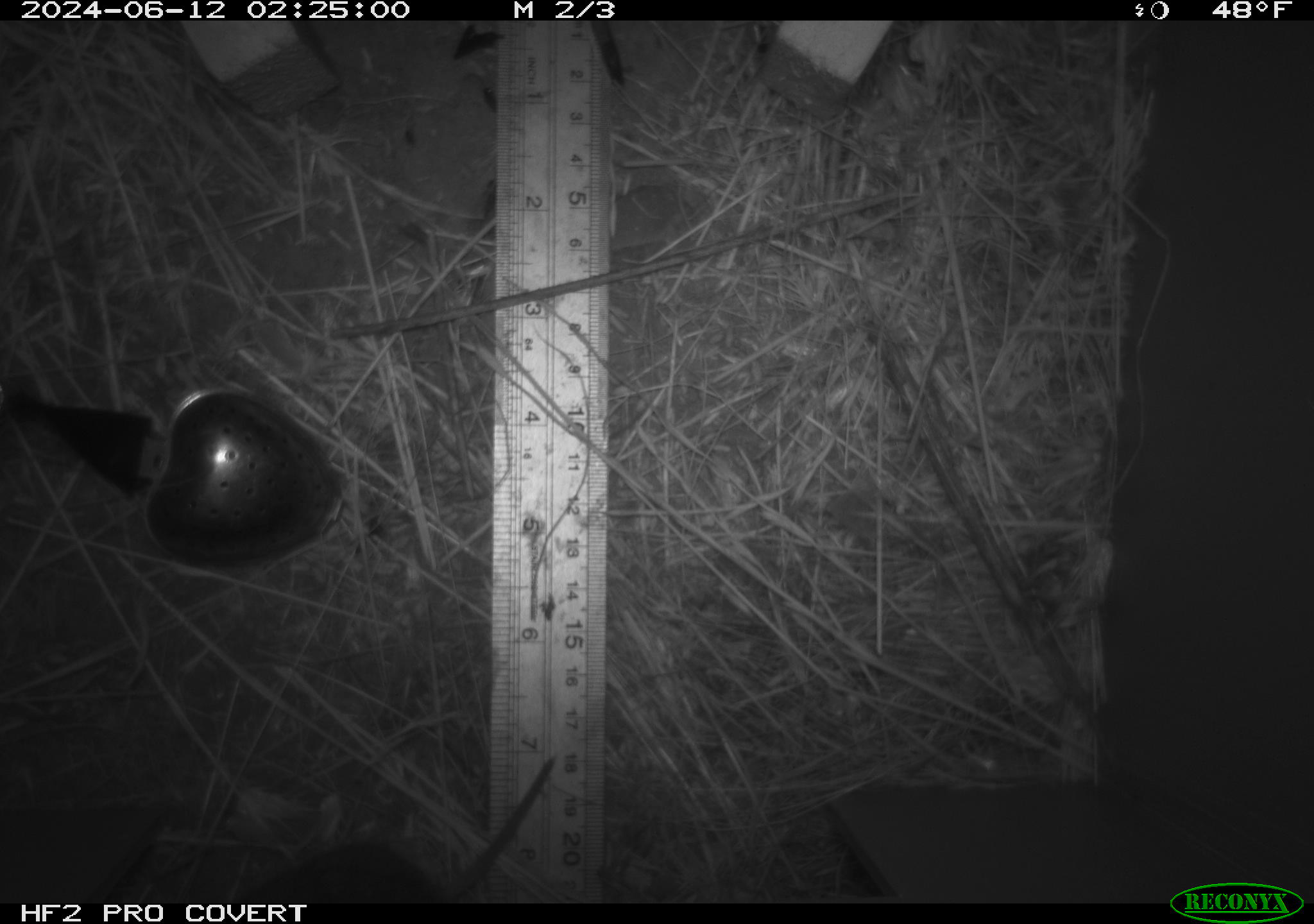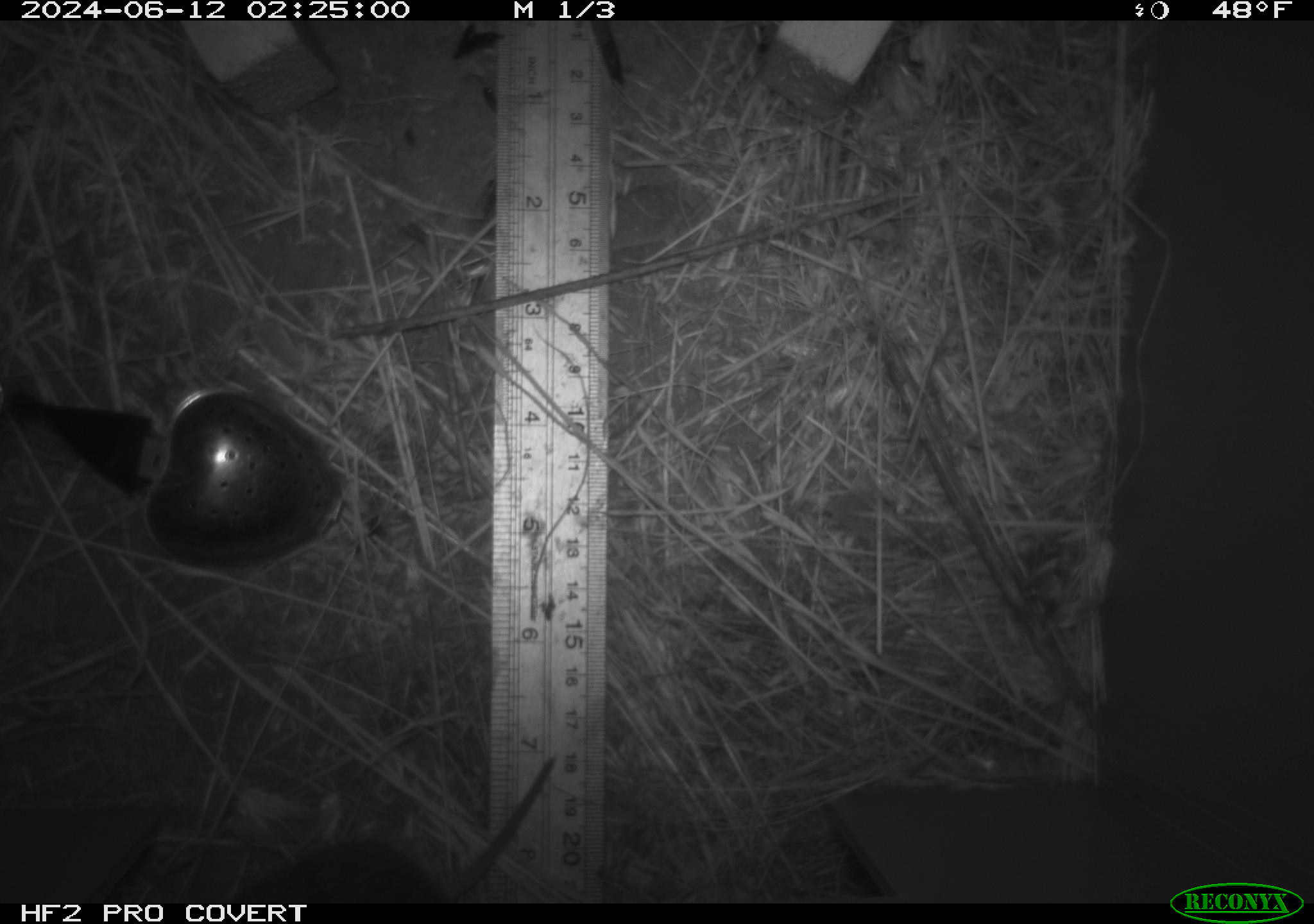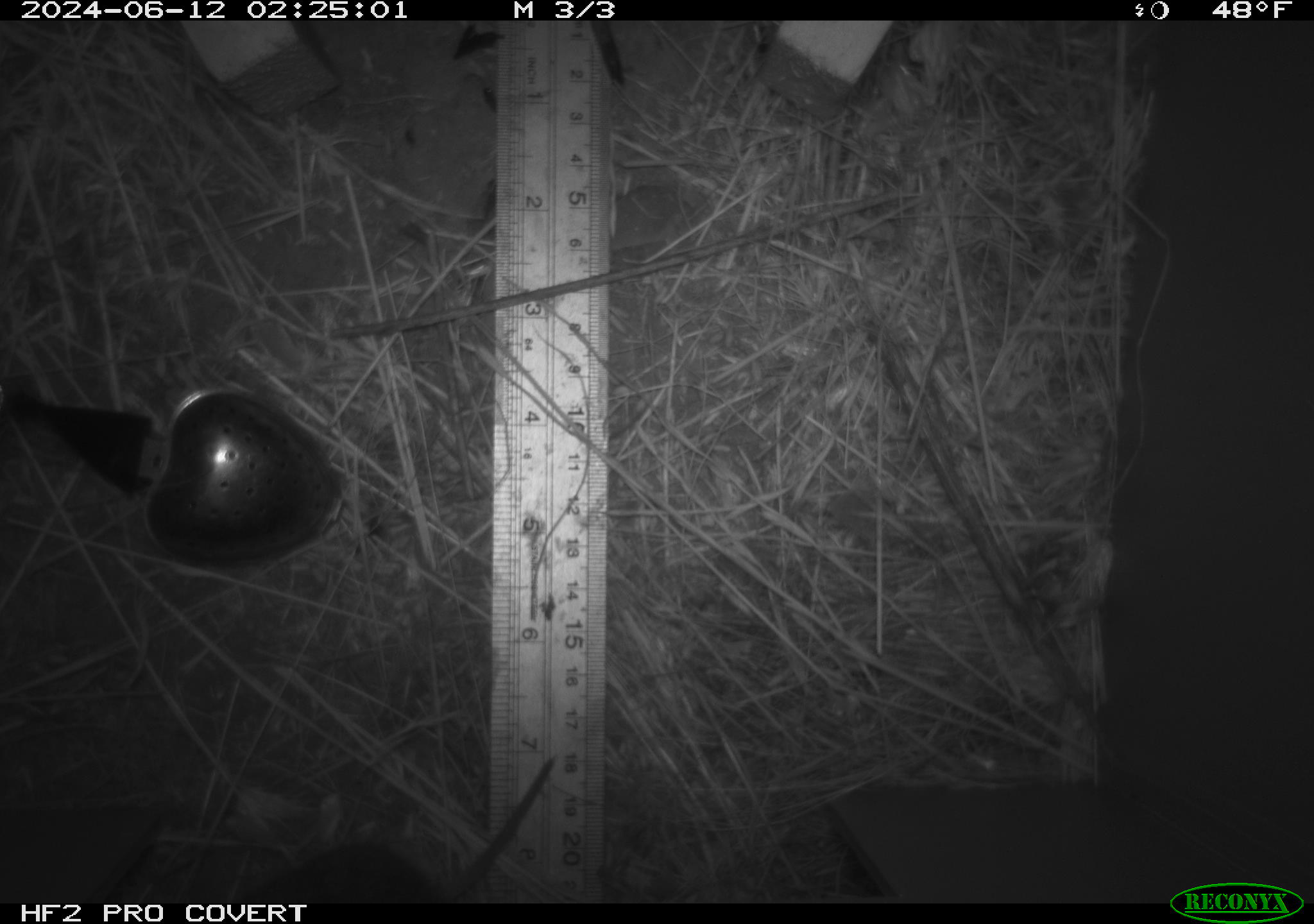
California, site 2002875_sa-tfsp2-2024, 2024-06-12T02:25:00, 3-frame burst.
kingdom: Animalia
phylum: Chordata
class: Mammalia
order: Rodentia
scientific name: Rodentia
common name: rodent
Rodent (Rodentia).